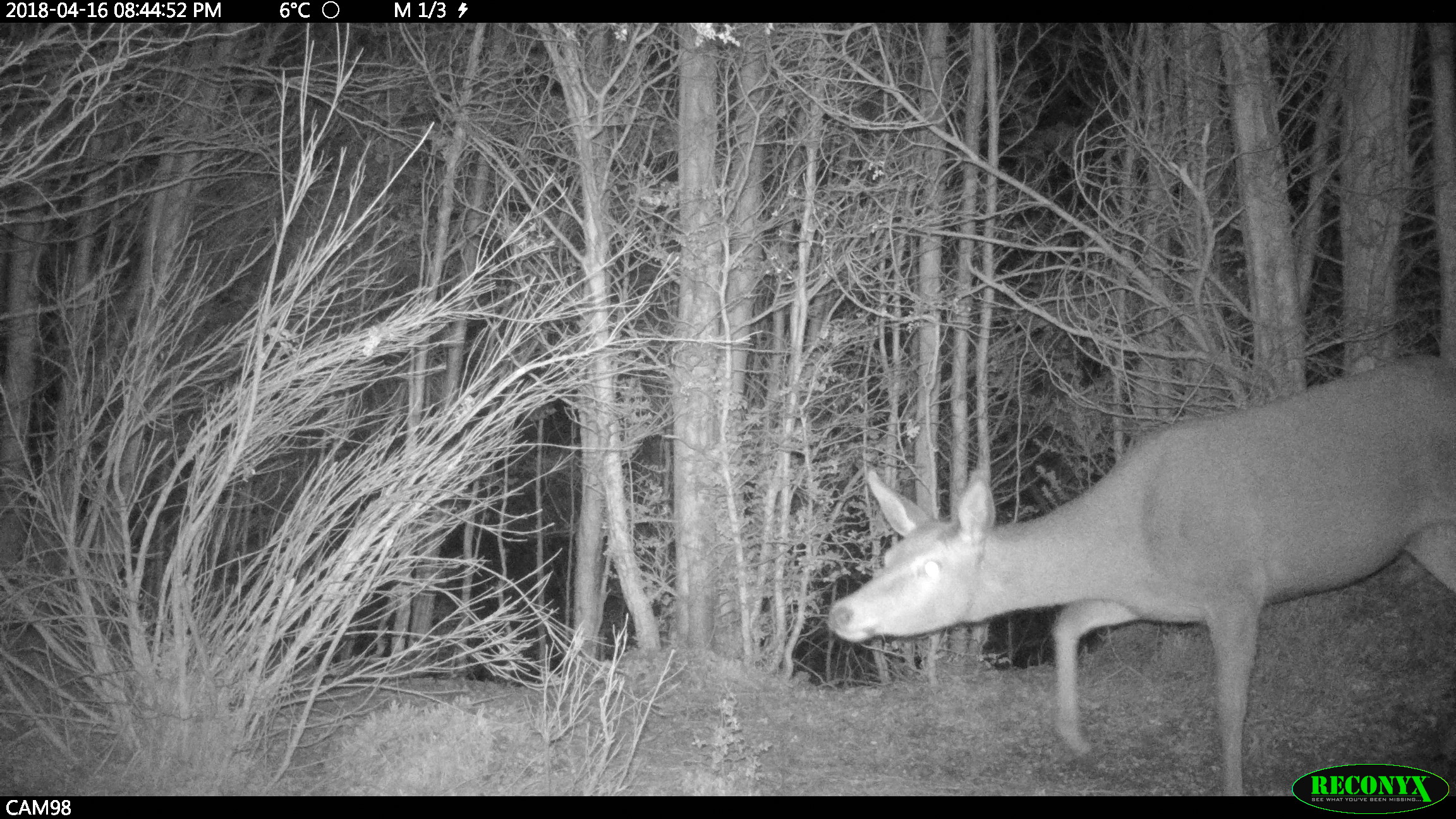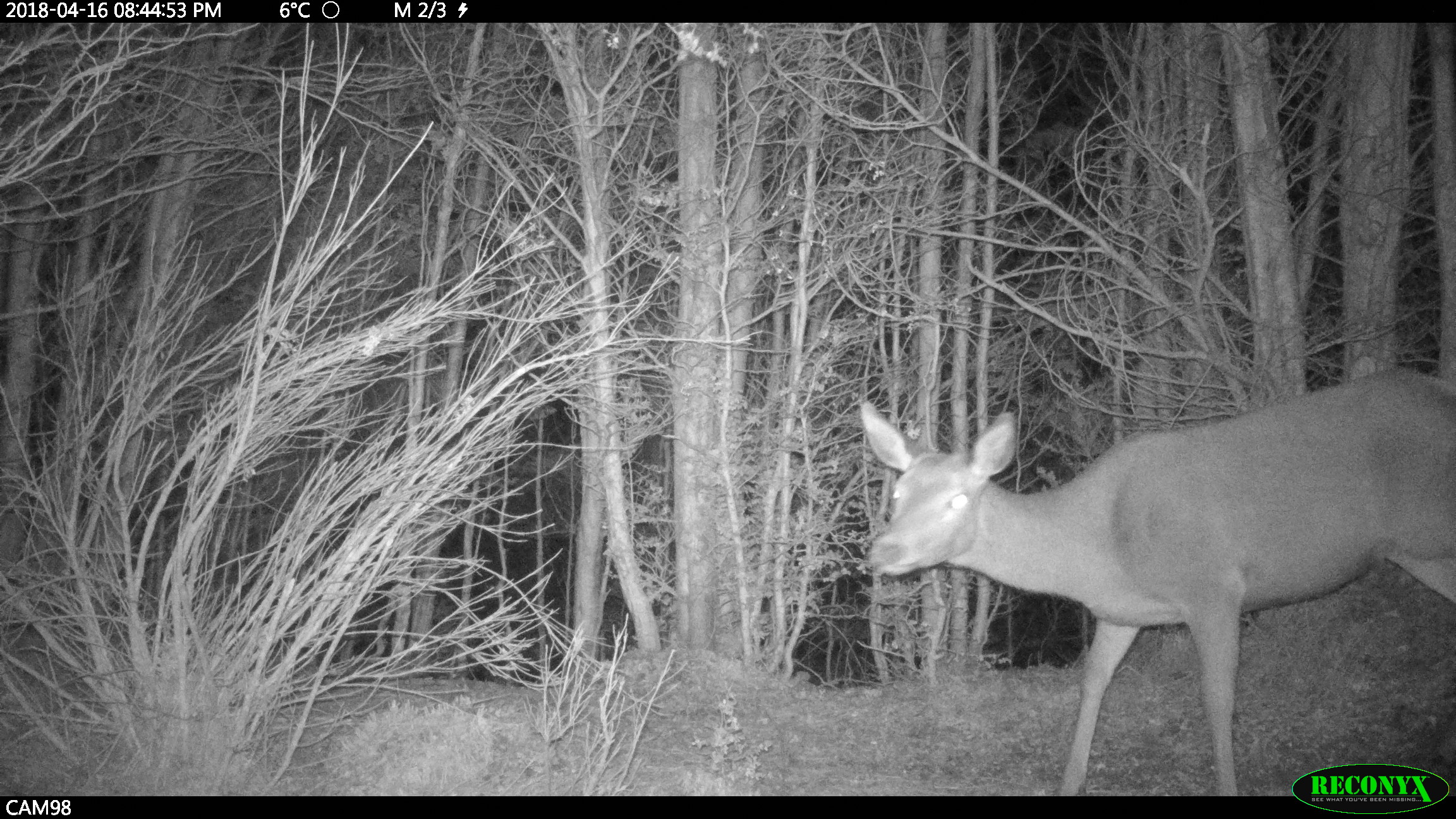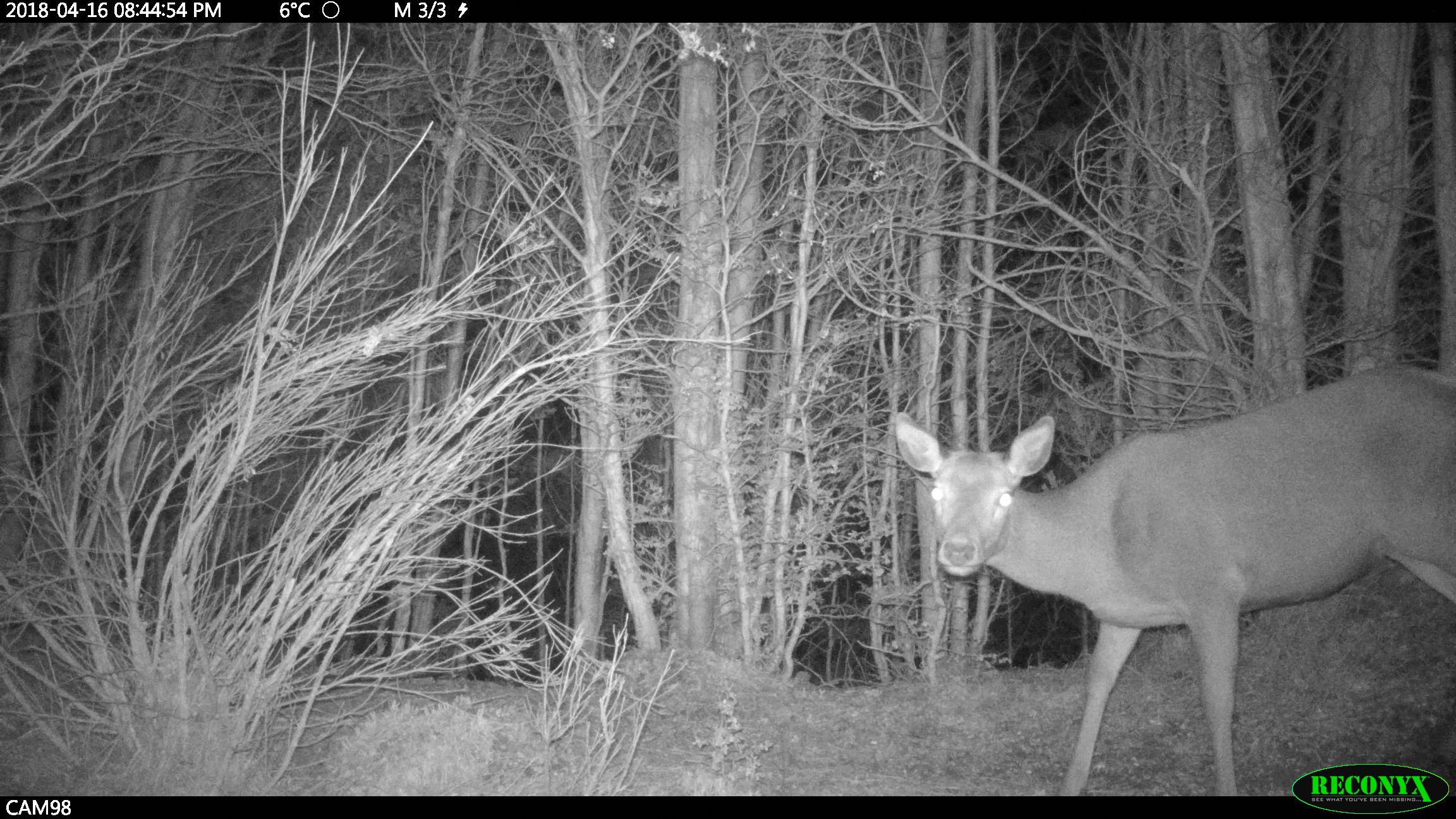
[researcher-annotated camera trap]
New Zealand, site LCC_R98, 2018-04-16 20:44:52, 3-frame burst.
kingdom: Animalia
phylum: Chordata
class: Mammalia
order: Artiodactyla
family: Cervidae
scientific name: Cervidae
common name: deer